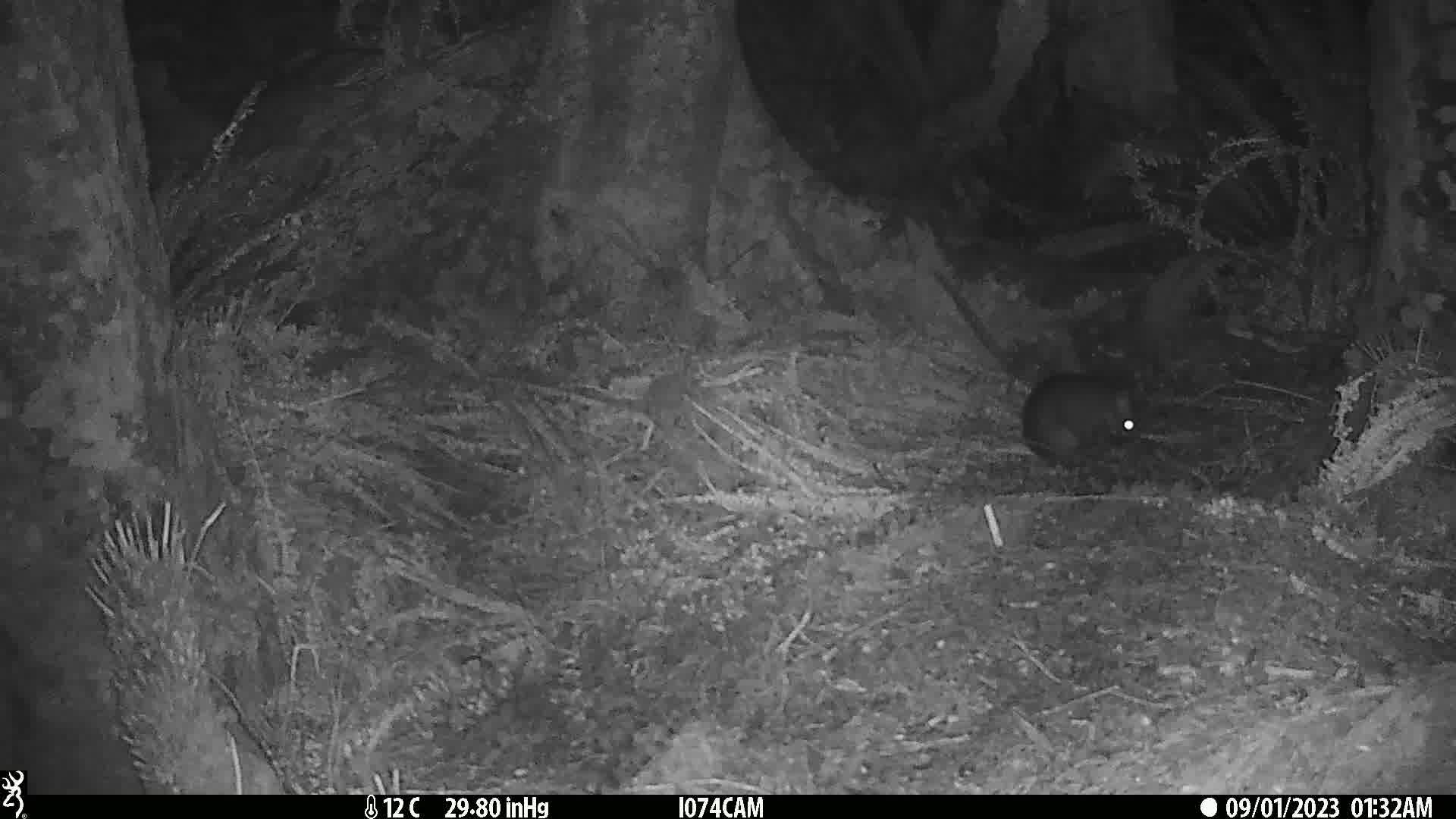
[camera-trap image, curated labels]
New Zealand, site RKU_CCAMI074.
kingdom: Animalia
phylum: Chordata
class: Mammalia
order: Diprotodontia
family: Phalangeridae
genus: Trichosurus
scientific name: Trichosurus vulpecula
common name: common brushtail possum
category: possum